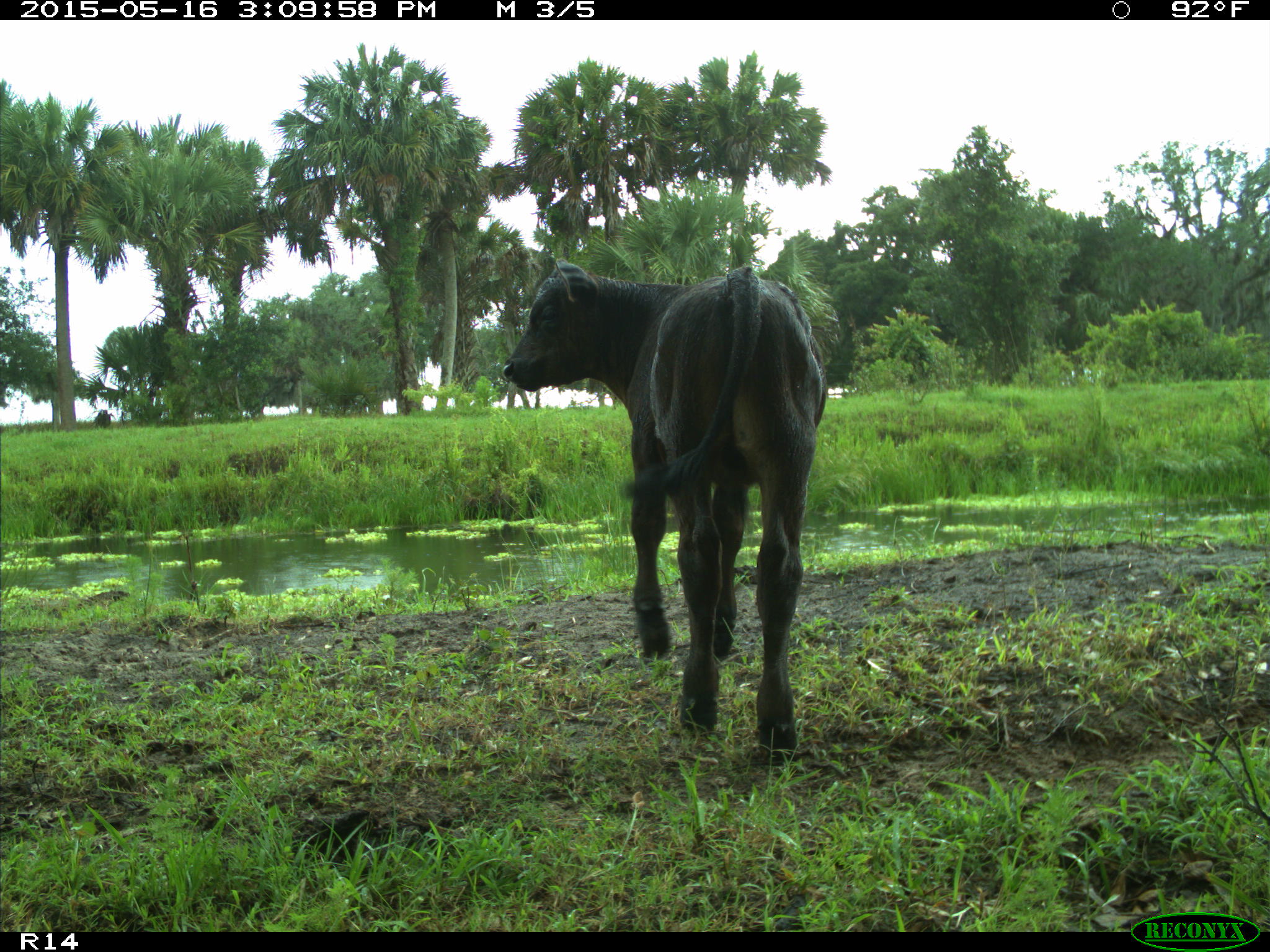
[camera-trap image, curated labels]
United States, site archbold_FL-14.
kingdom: Animalia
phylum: Chordata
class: Mammalia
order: Artiodactyla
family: Bovidae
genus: Bos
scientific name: Bos taurus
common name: domestic cow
Bos taurus (domestic cow).